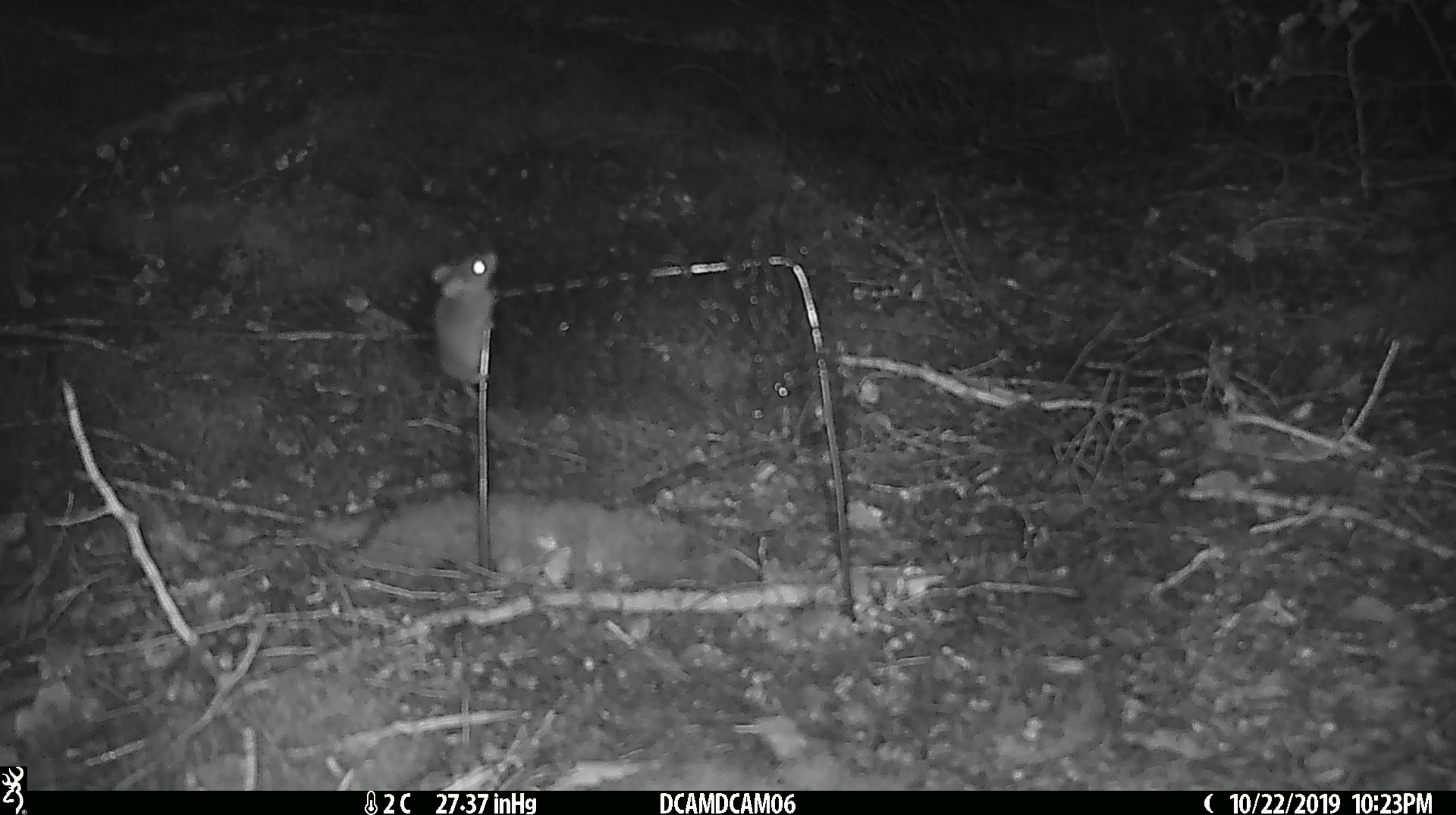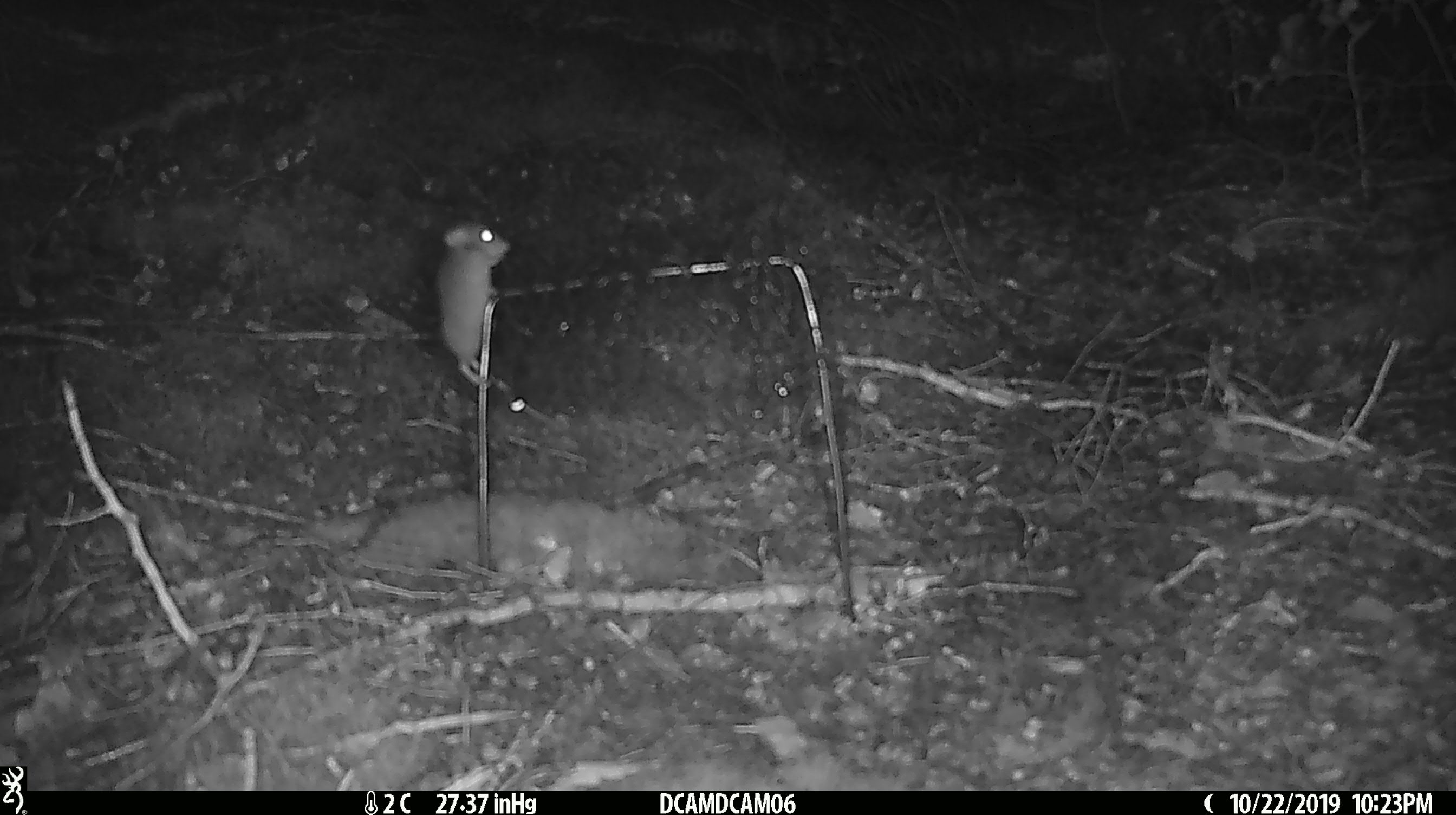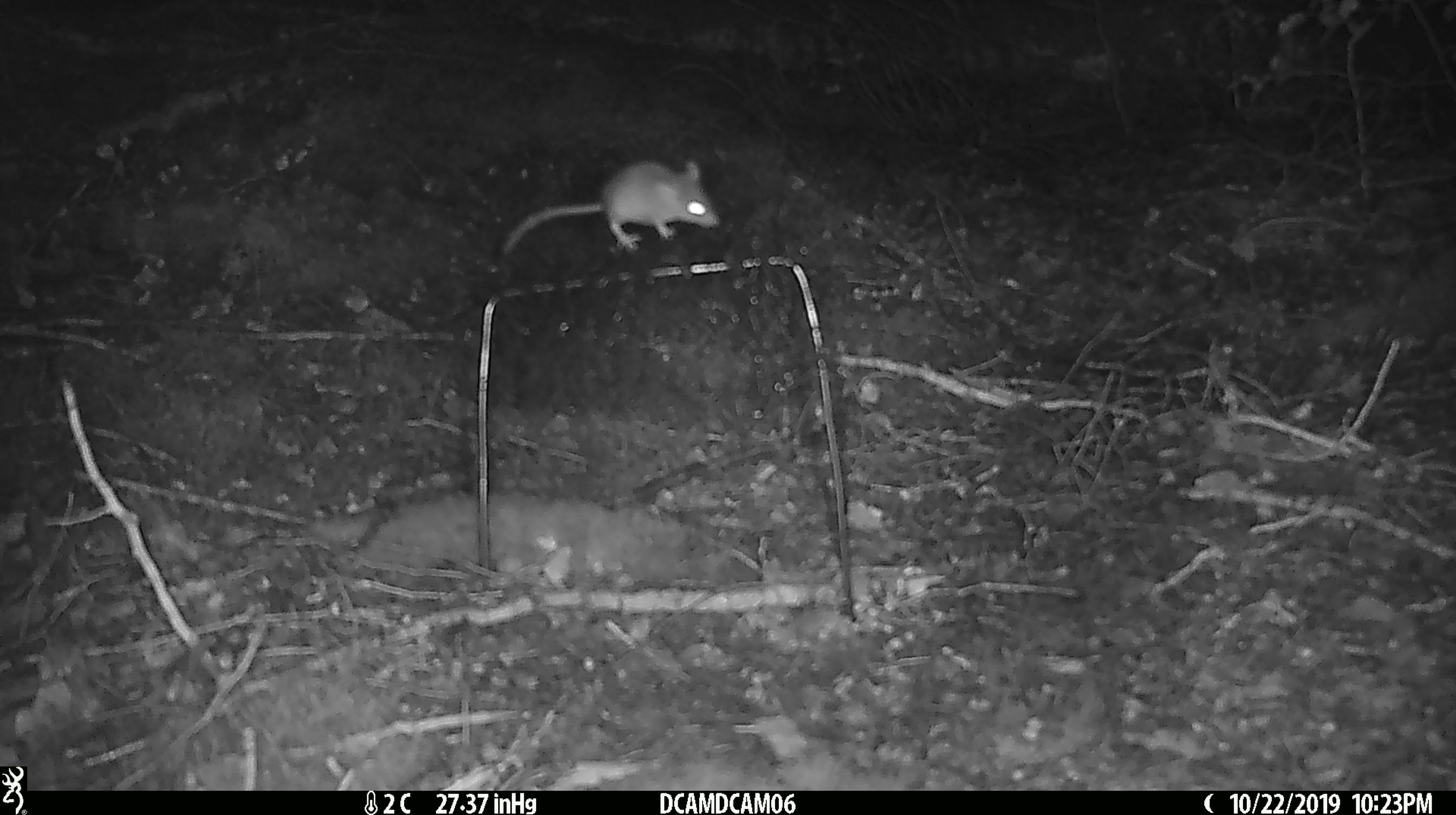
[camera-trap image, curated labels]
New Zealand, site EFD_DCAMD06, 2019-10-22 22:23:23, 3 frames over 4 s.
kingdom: Animalia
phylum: Chordata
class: Mammalia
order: Rodentia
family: Muridae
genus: Mus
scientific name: Mus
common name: mouse